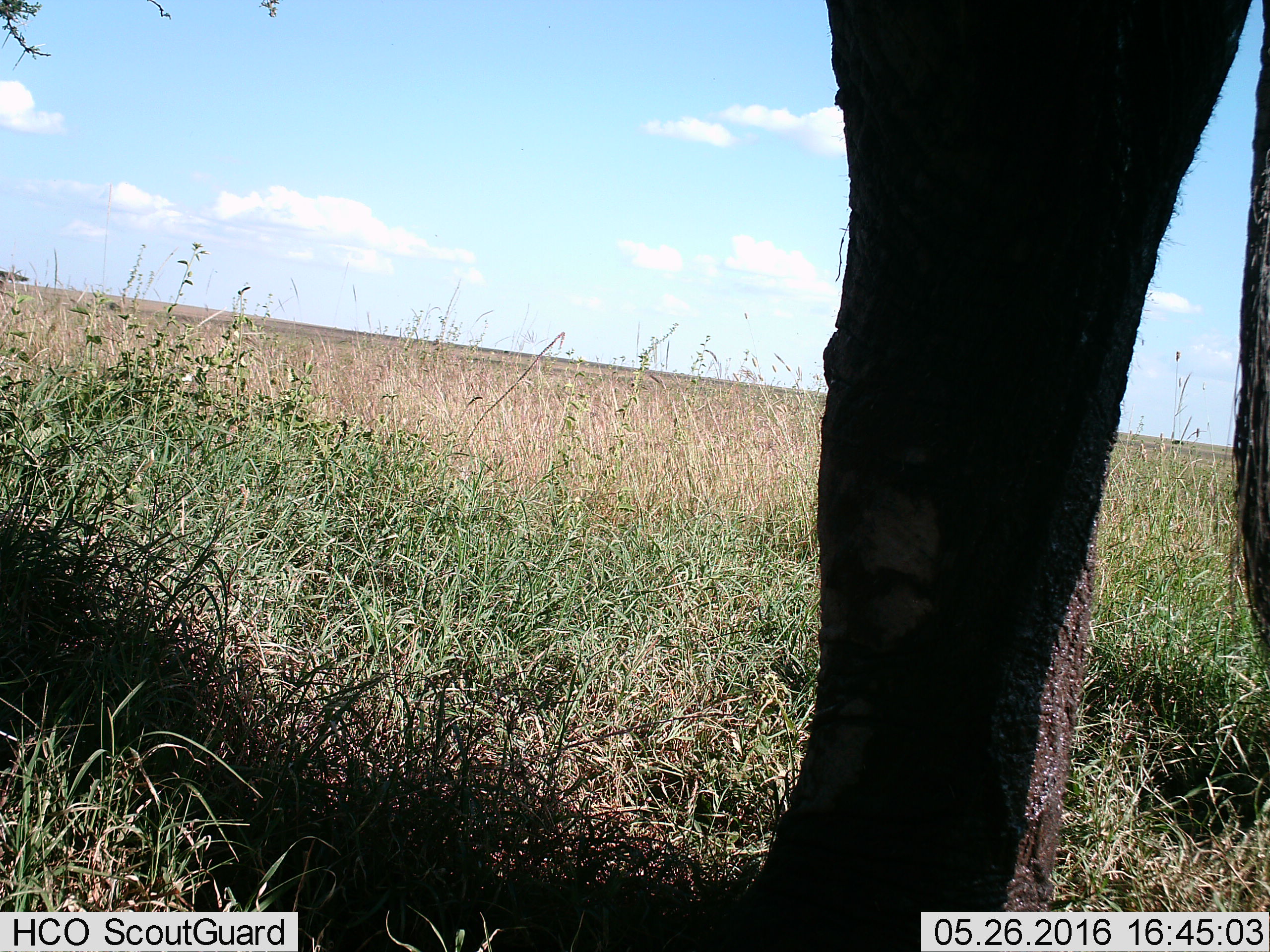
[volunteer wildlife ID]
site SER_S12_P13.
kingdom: Animalia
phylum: Chordata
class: Mammalia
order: Proboscidea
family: Elephantidae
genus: Loxodonta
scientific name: Loxodonta africana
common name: african bush elephant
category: elephant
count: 1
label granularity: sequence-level